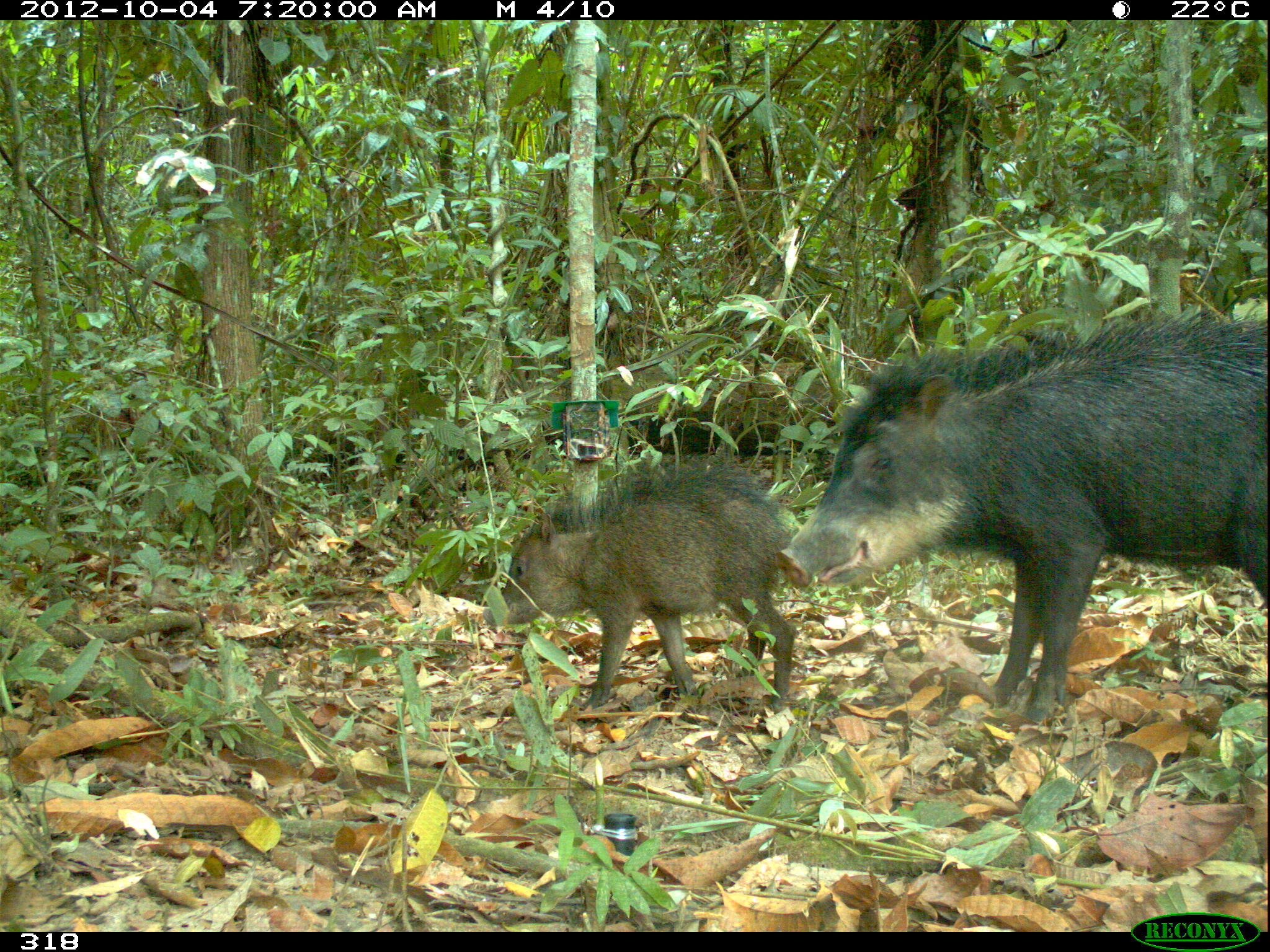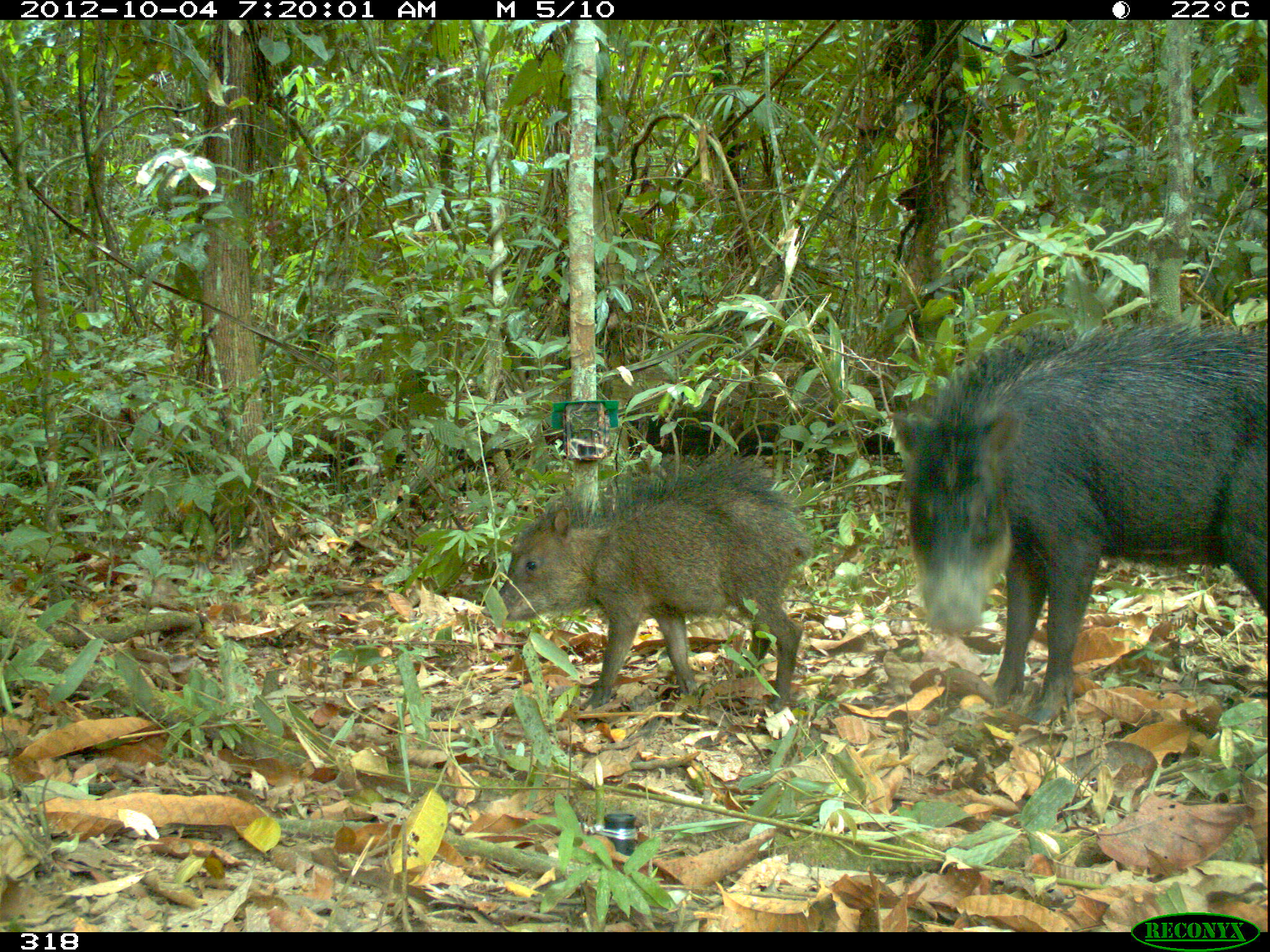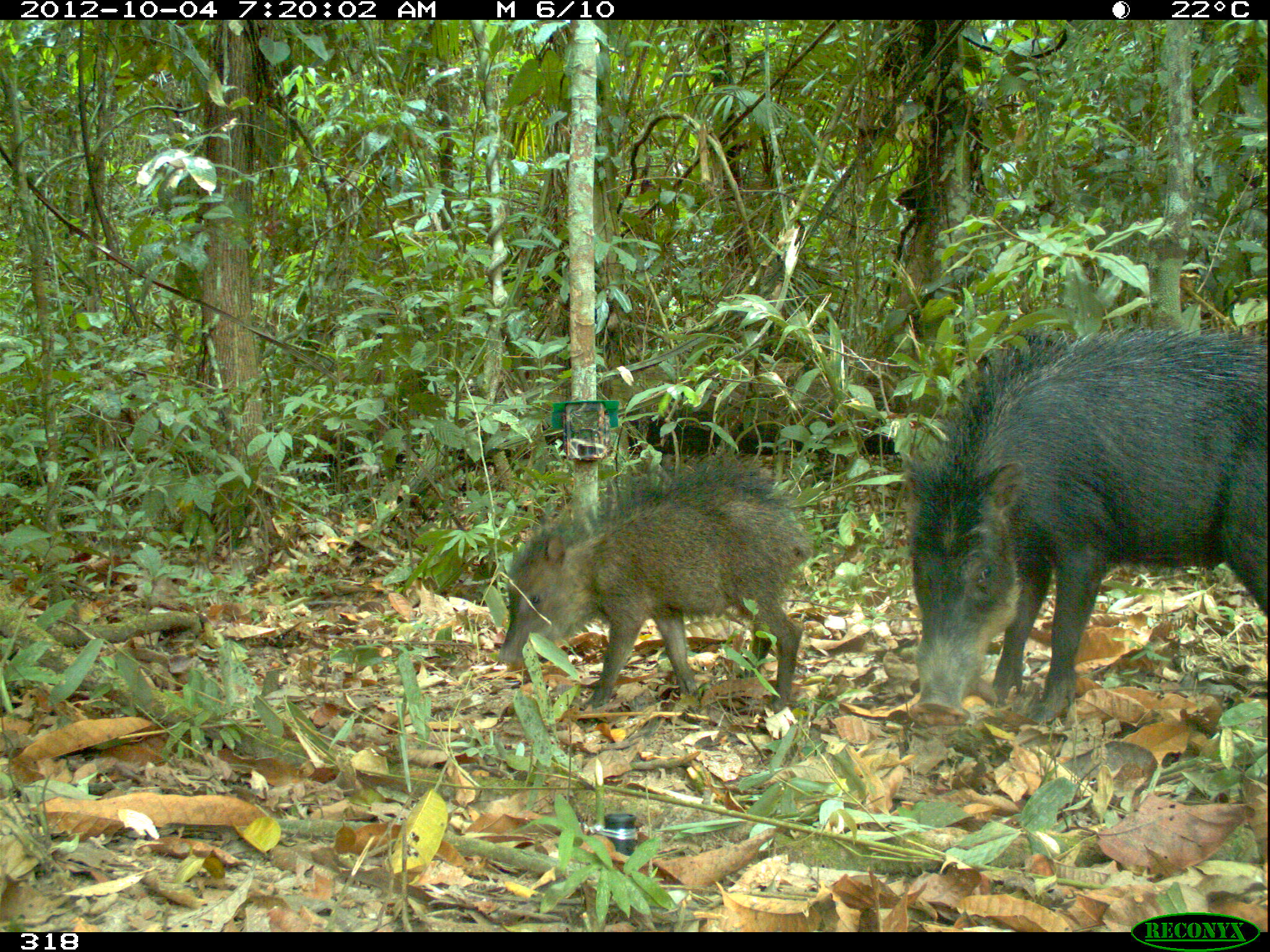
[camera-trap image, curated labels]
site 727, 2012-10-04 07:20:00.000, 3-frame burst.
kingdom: Animalia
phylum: Chordata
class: Mammalia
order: Artiodactyla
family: Tayassuidae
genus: Tayassu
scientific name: Tayassu pecari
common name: white-lipped peccary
Tayassu pecari (white-lipped peccary).